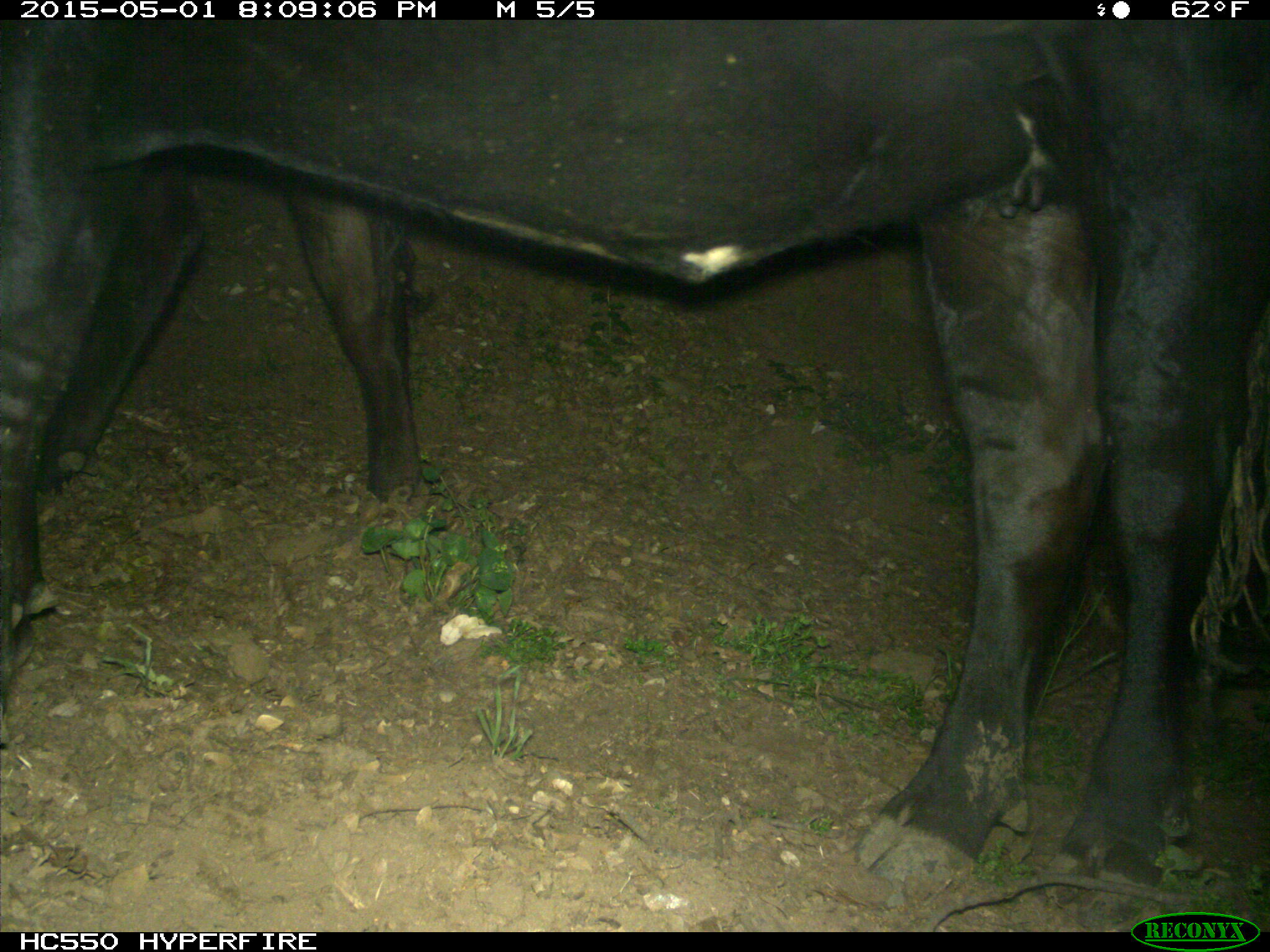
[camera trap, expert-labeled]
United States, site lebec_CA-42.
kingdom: Animalia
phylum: Chordata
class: Mammalia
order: Artiodactyla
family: Bovidae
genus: Bos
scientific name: Bos taurus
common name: domestic cow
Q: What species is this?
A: Bos taurus (domestic cow).